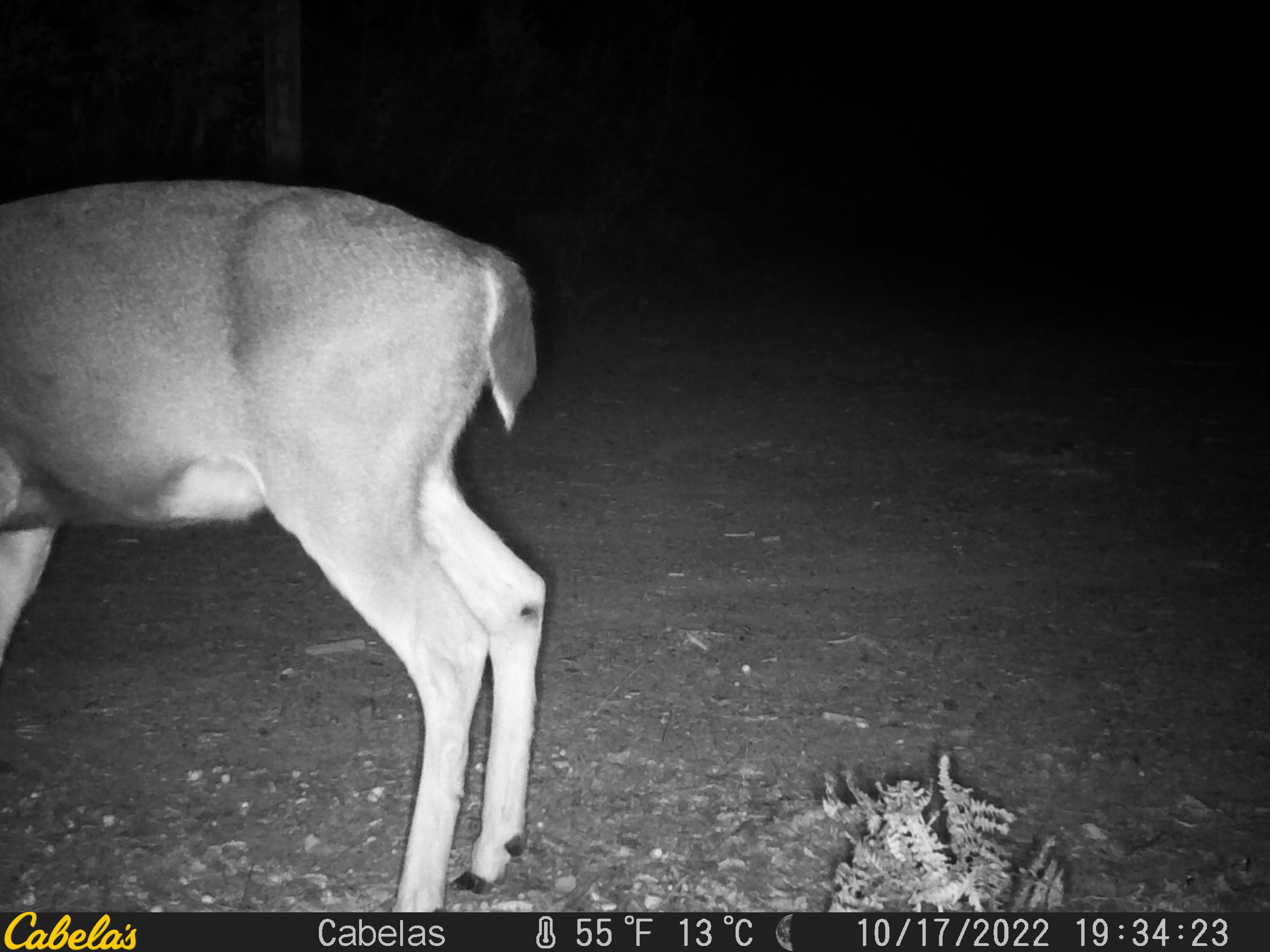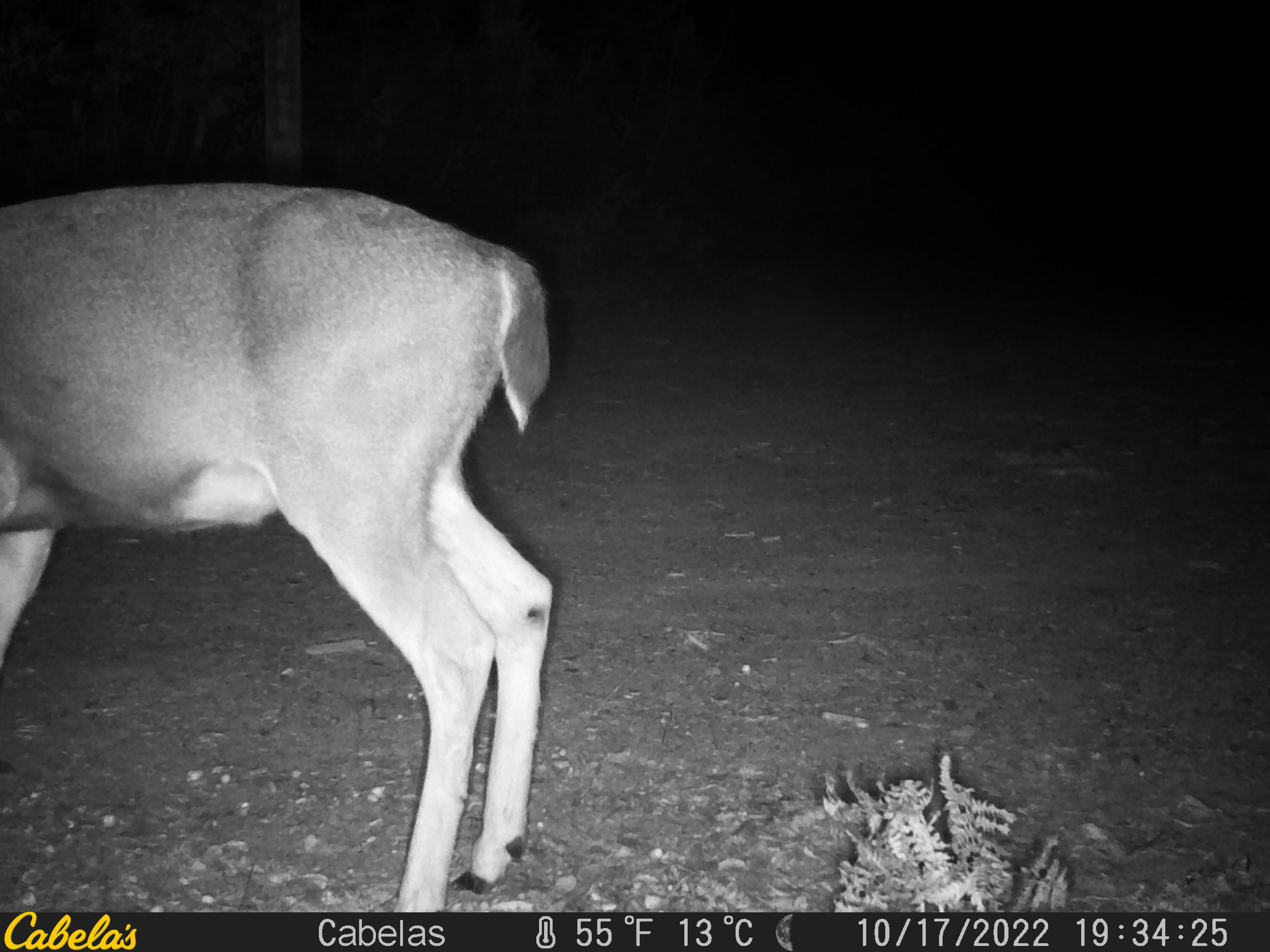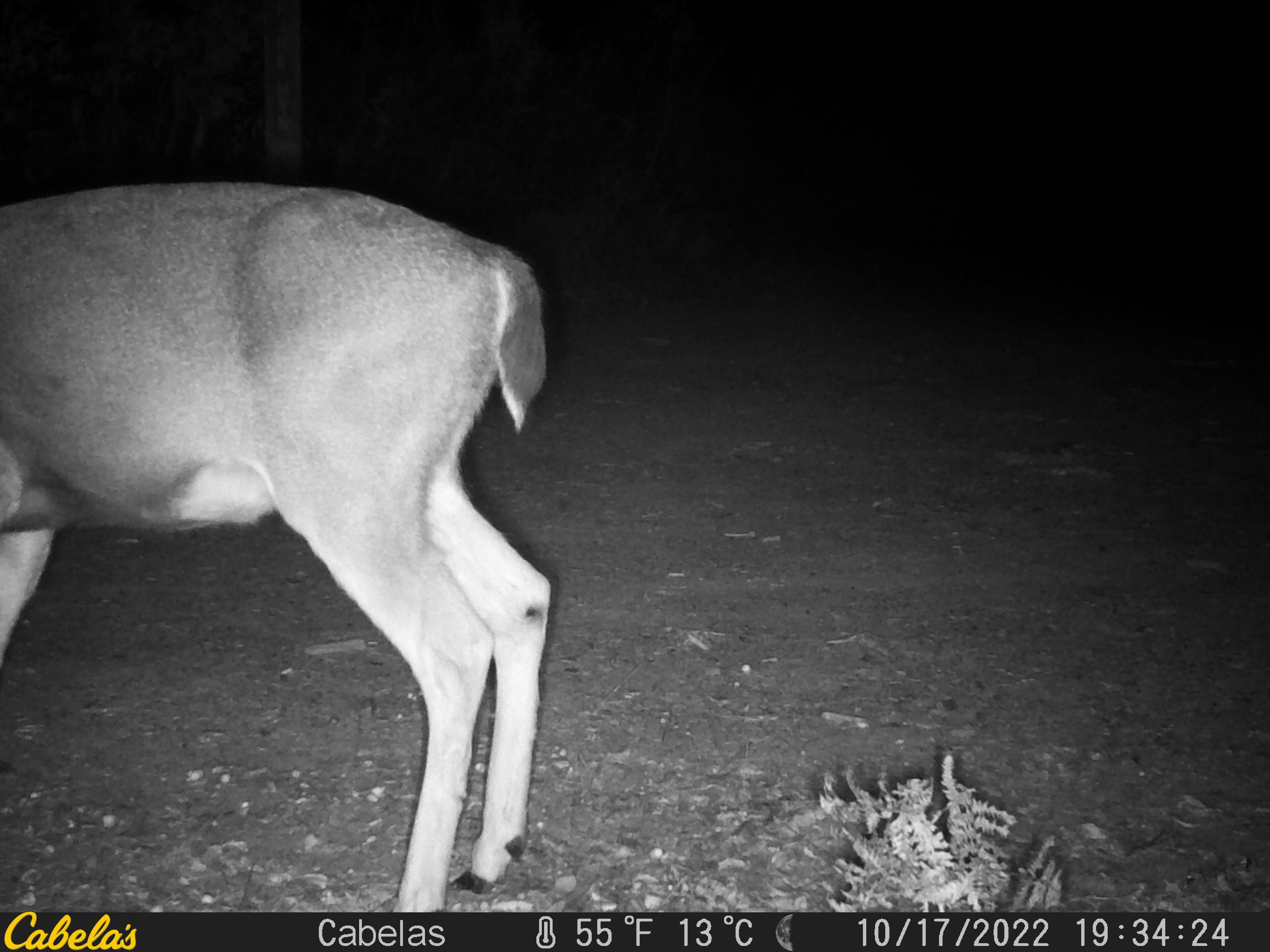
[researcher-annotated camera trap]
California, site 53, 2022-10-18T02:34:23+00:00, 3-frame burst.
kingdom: Animalia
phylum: Chordata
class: Mammalia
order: Artiodactyla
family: Cervidae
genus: Odocoileus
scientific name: Odocoileus hemionus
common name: mule deer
Mule deer (Odocoileus hemionus).